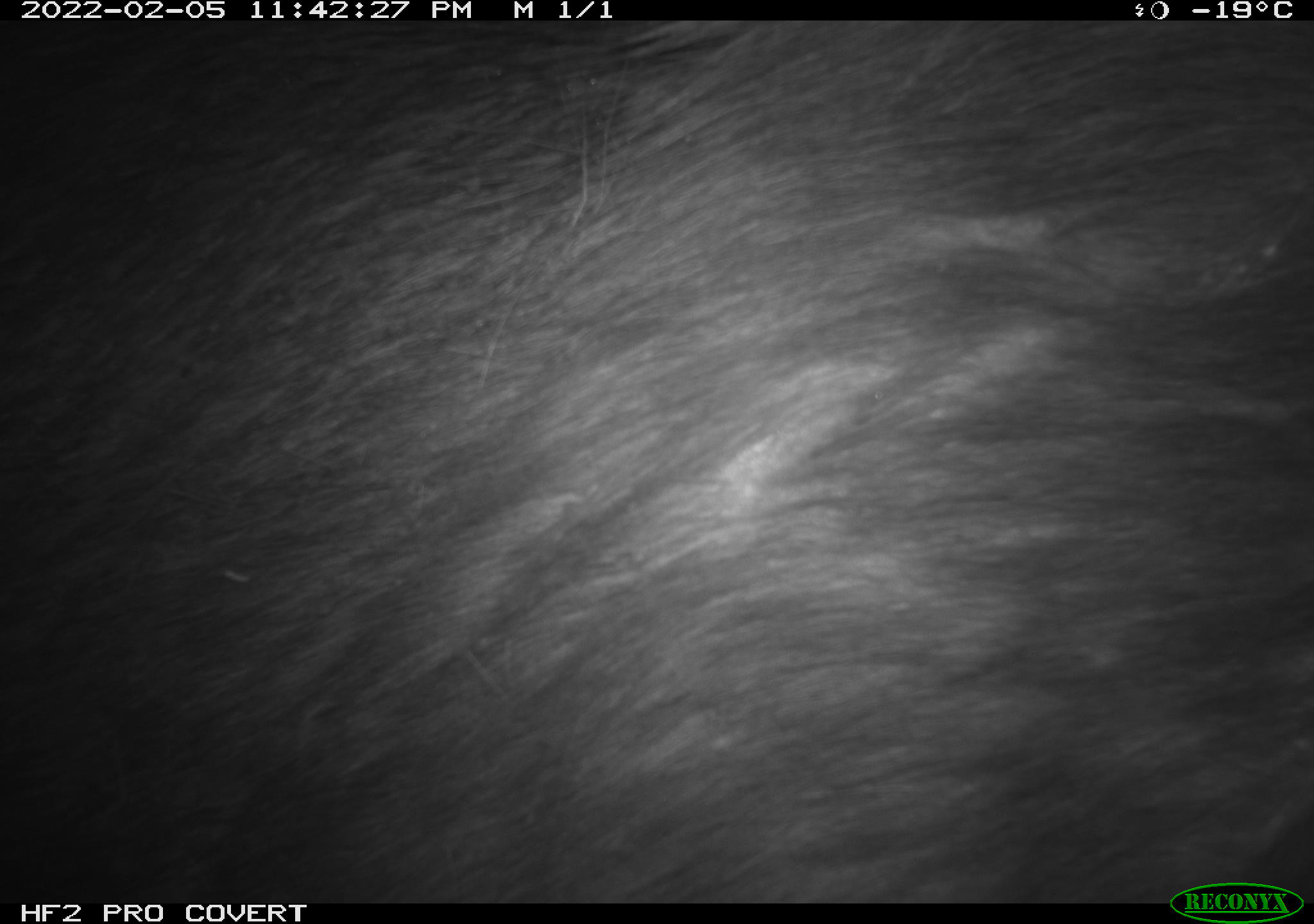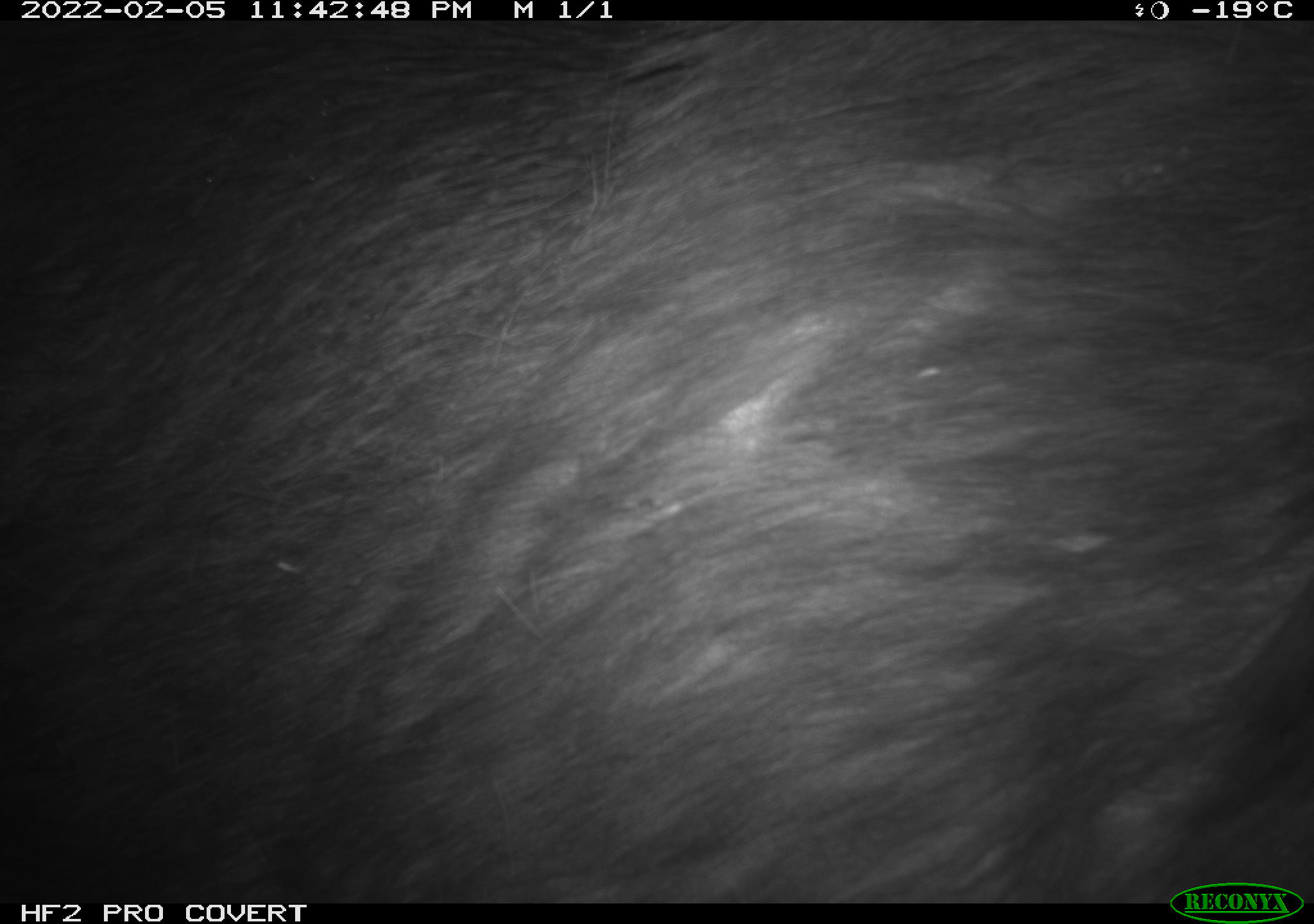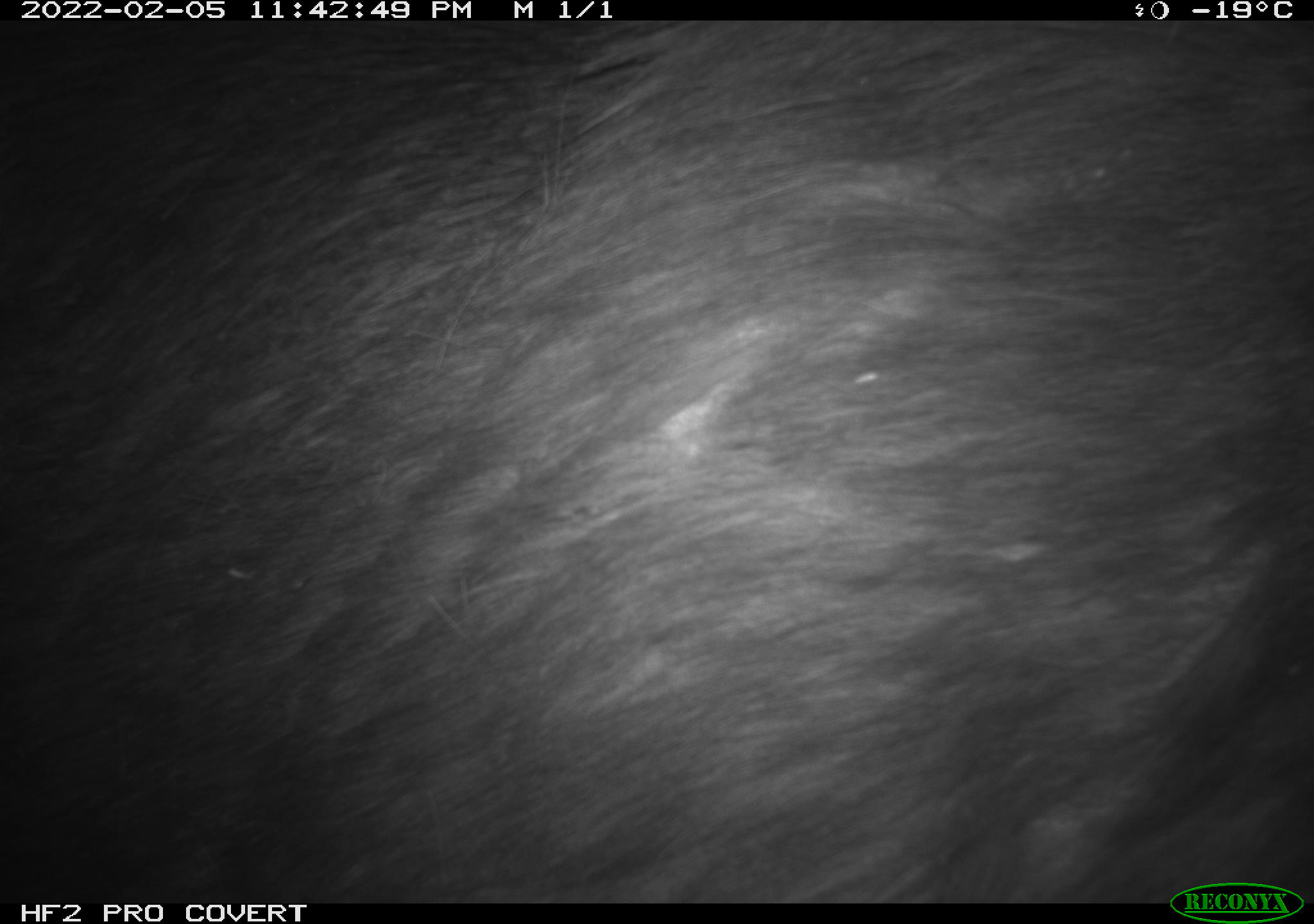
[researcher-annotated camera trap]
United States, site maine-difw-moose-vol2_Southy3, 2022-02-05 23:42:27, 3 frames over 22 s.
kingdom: Animalia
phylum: Chordata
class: Mammalia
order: Artiodactyla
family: Cervidae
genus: Alces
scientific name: Alces alces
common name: moose